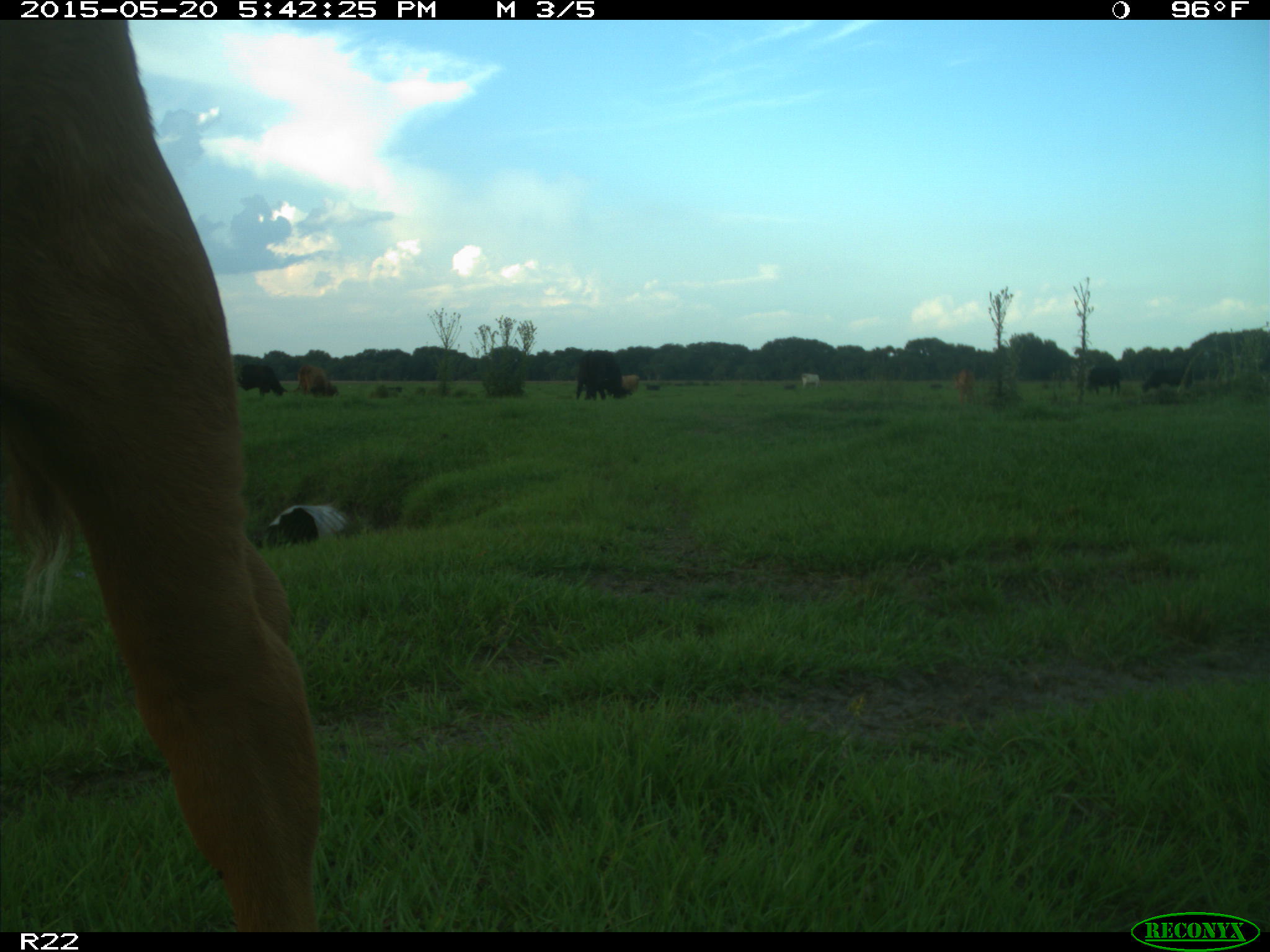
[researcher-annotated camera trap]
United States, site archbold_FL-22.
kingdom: Animalia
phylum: Chordata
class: Mammalia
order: Artiodactyla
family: Bovidae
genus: Bos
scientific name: Bos taurus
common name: domestic cow